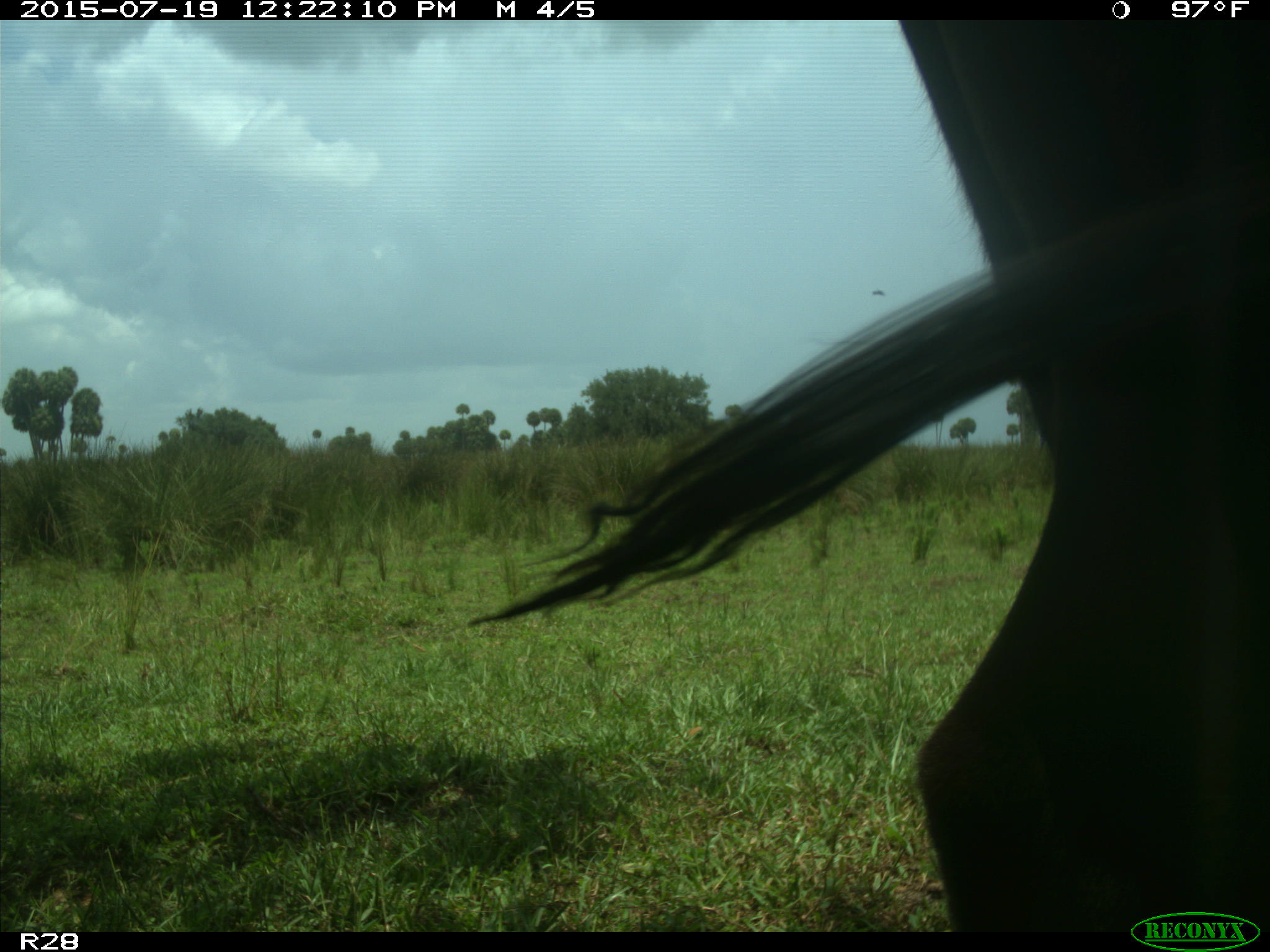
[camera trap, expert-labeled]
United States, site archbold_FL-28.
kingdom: Animalia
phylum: Chordata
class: Mammalia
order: Artiodactyla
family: Bovidae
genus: Bos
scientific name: Bos taurus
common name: domestic cow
Bos taurus (domestic cow).